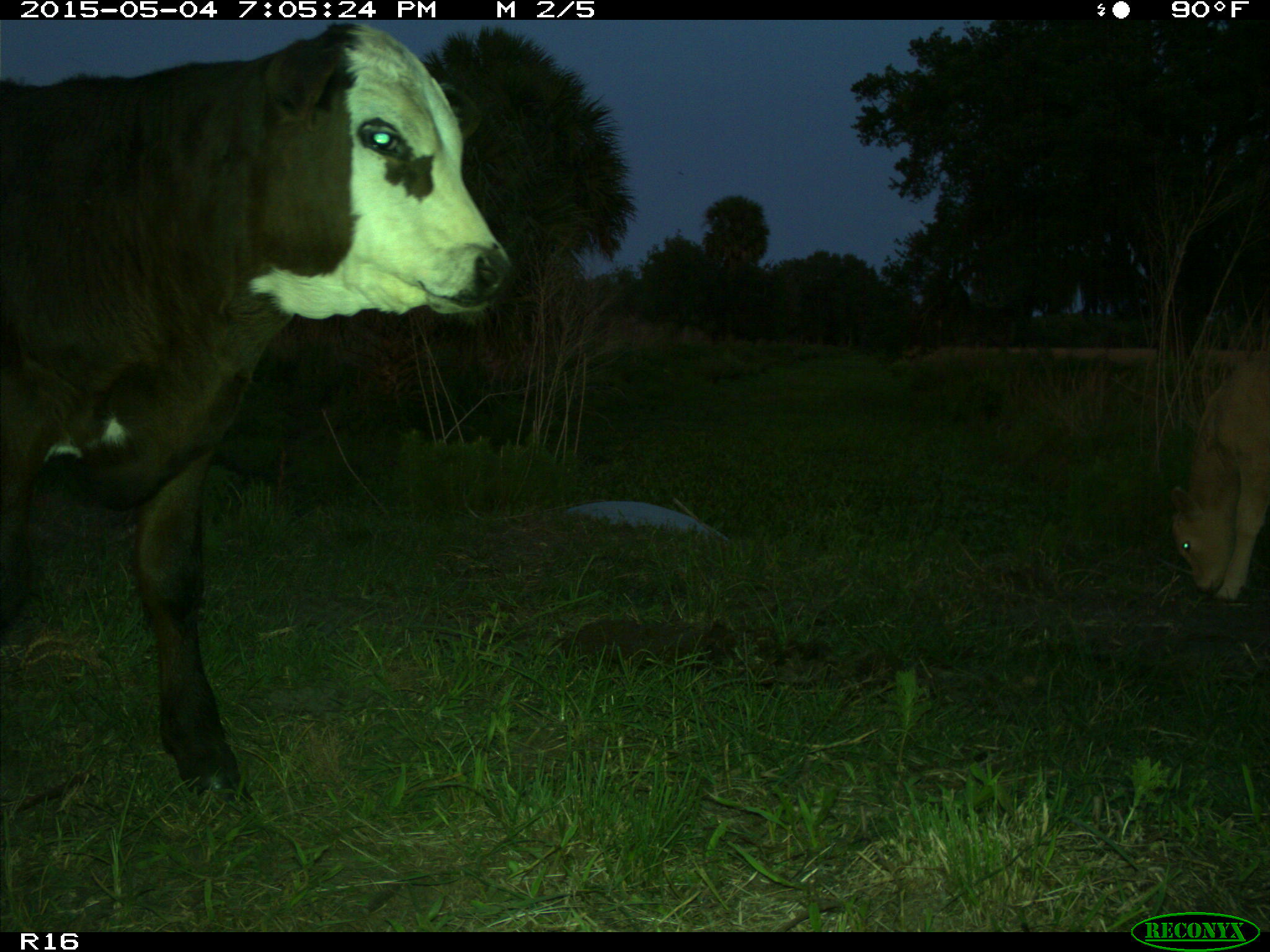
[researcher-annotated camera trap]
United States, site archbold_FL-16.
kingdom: Animalia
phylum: Chordata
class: Mammalia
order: Artiodactyla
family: Bovidae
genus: Bos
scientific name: Bos taurus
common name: domestic cow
Bos taurus (domestic cow).